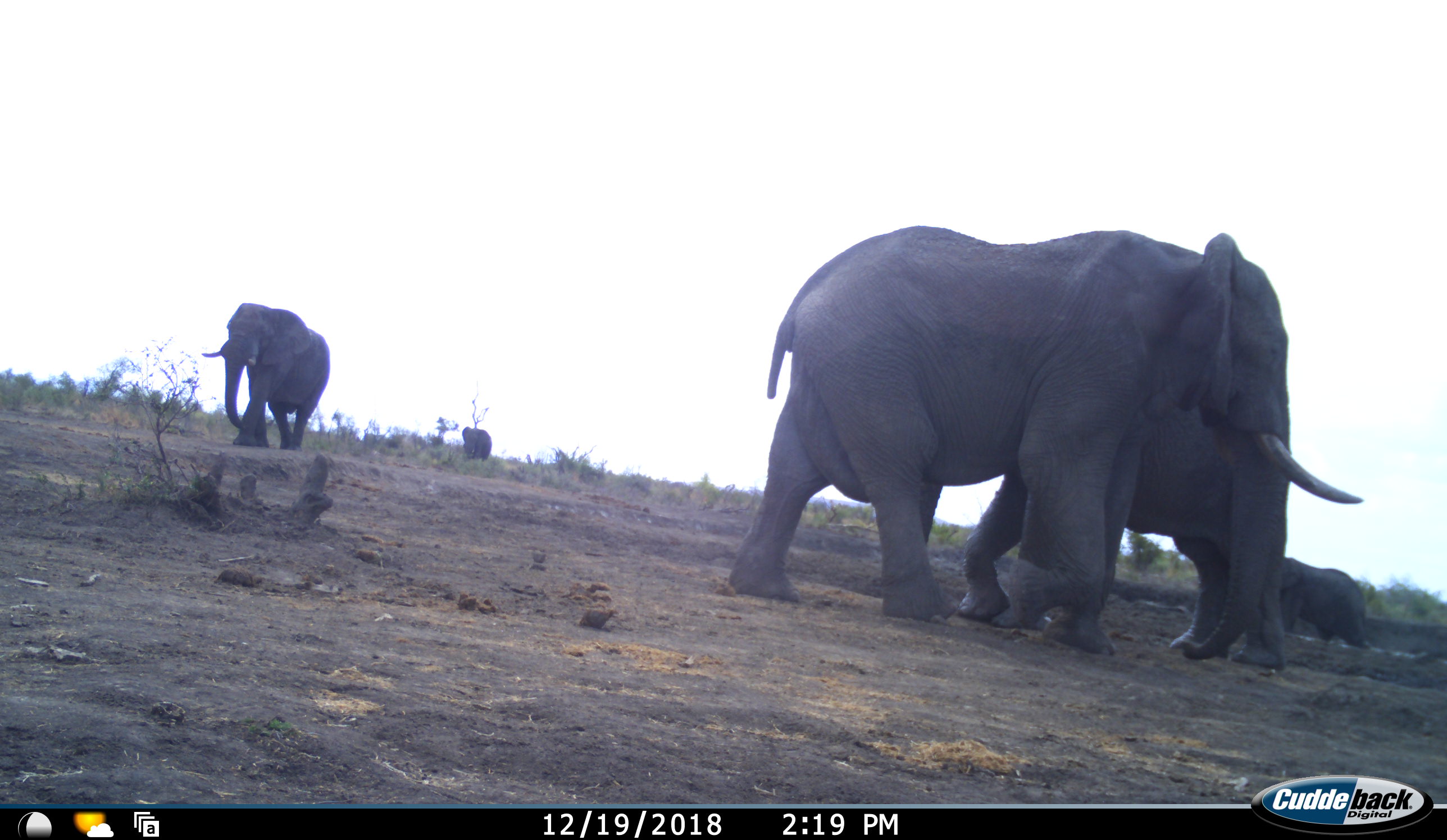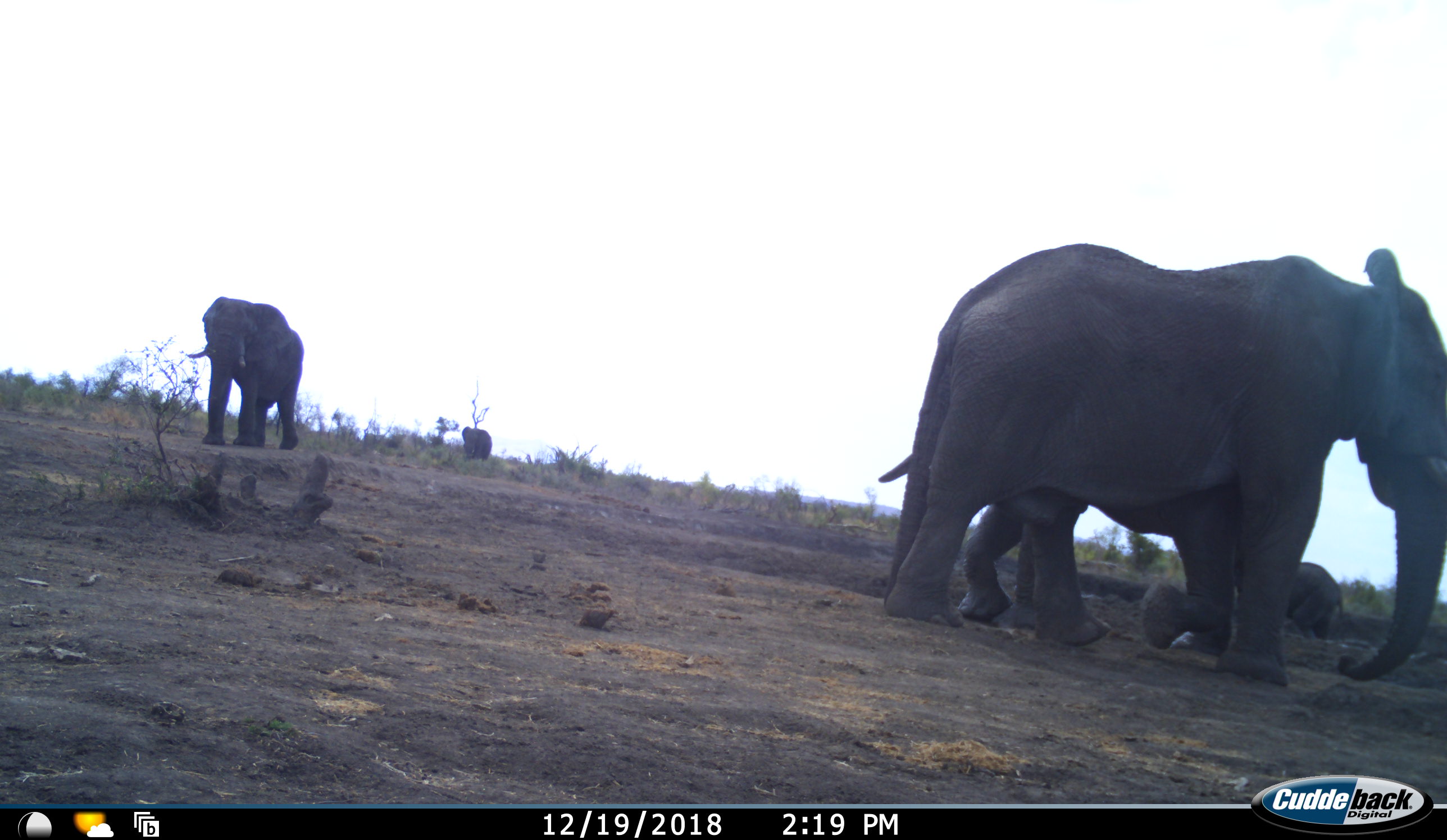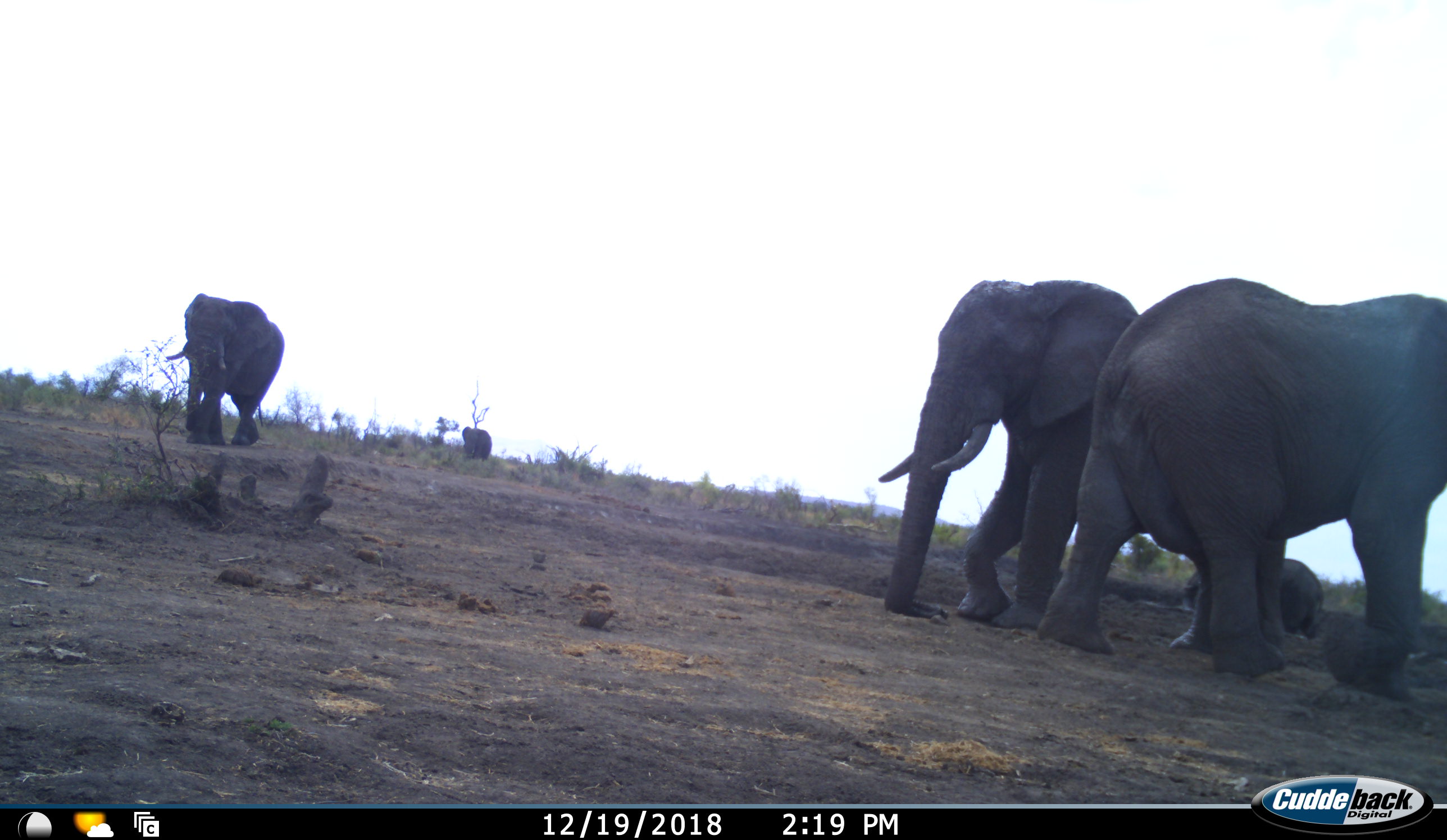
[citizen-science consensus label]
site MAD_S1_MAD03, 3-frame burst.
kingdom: Animalia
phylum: Chordata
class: Mammalia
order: Proboscidea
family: Elephantidae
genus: Loxodonta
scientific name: Loxodonta africana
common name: african bush elephant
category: elephant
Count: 5.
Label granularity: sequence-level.